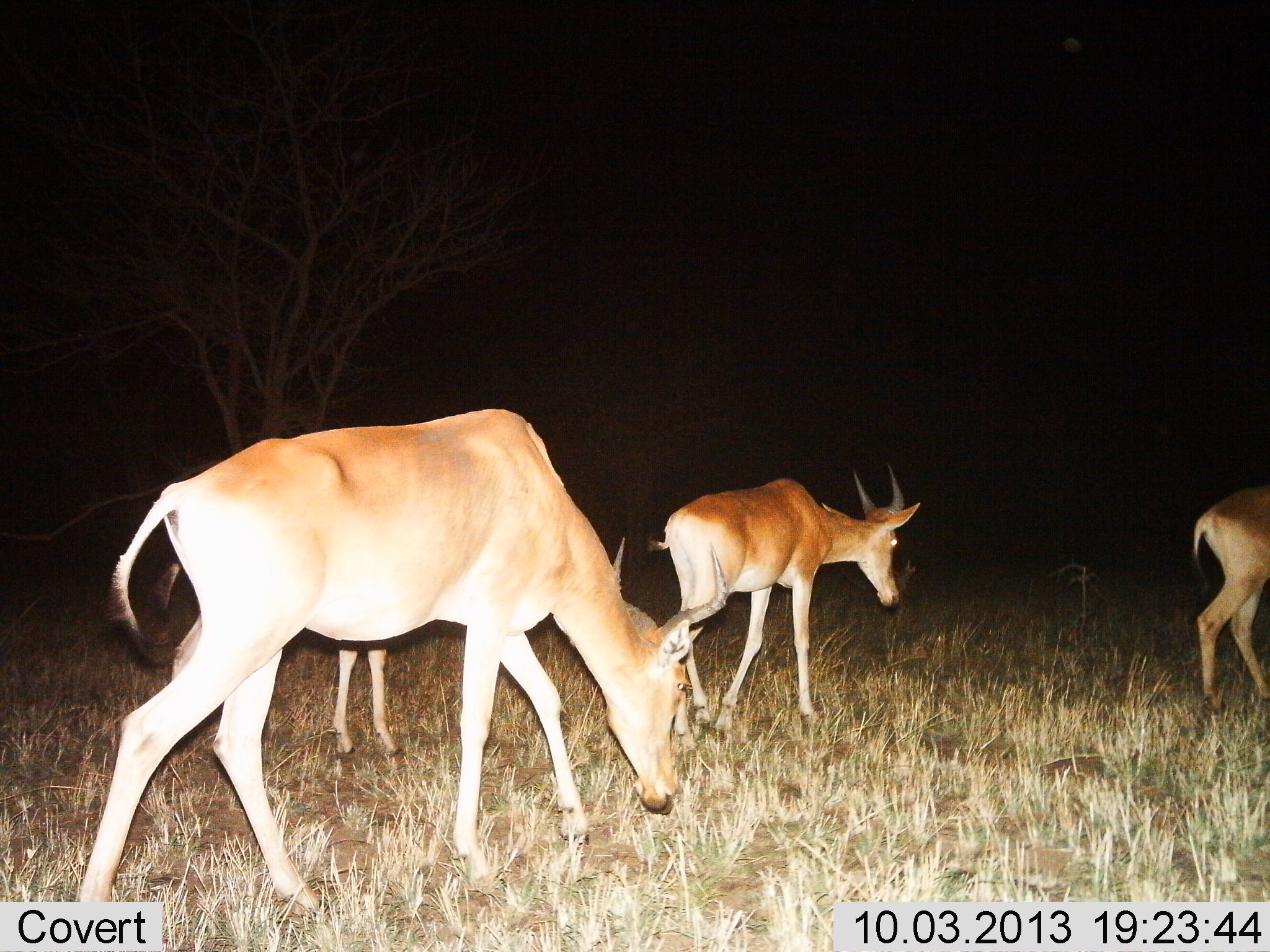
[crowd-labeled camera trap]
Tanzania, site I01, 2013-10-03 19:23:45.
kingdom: Animalia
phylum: Chordata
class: Mammalia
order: Artiodactyla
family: Bovidae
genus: Alcelaphus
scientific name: Alcelaphus buselaphus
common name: hartebeest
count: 4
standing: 10%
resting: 0%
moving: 90%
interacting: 0%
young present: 20%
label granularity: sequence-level